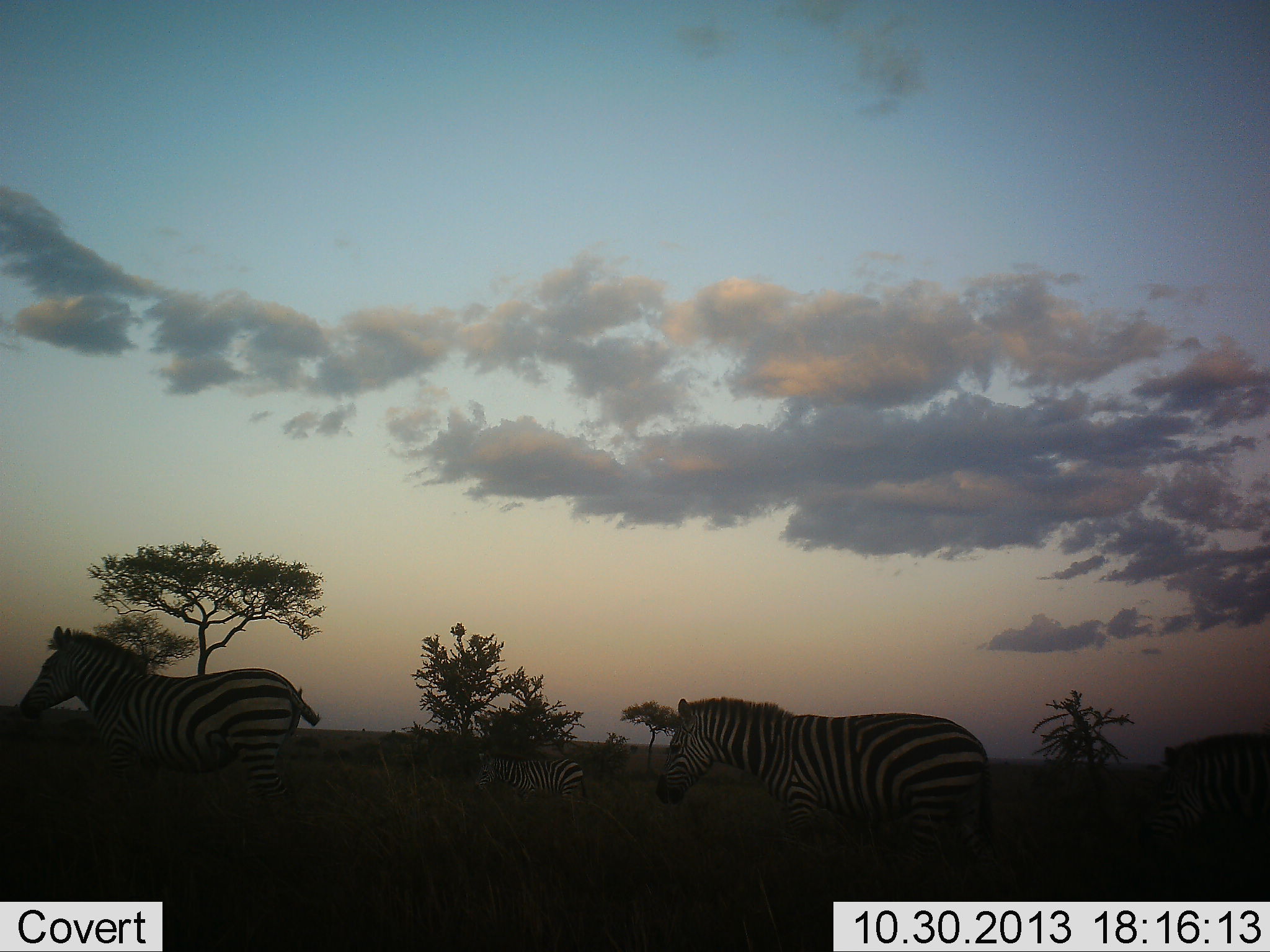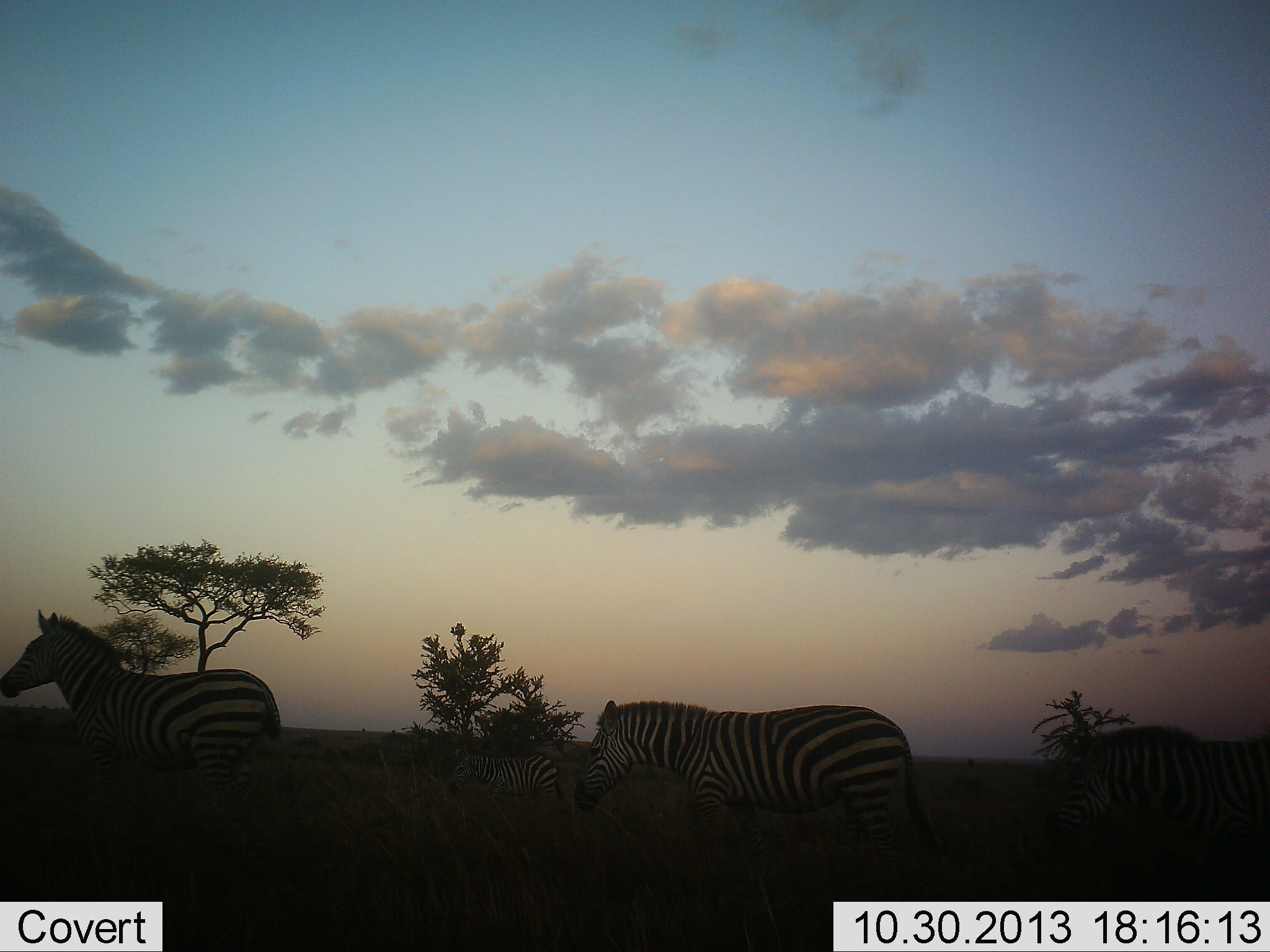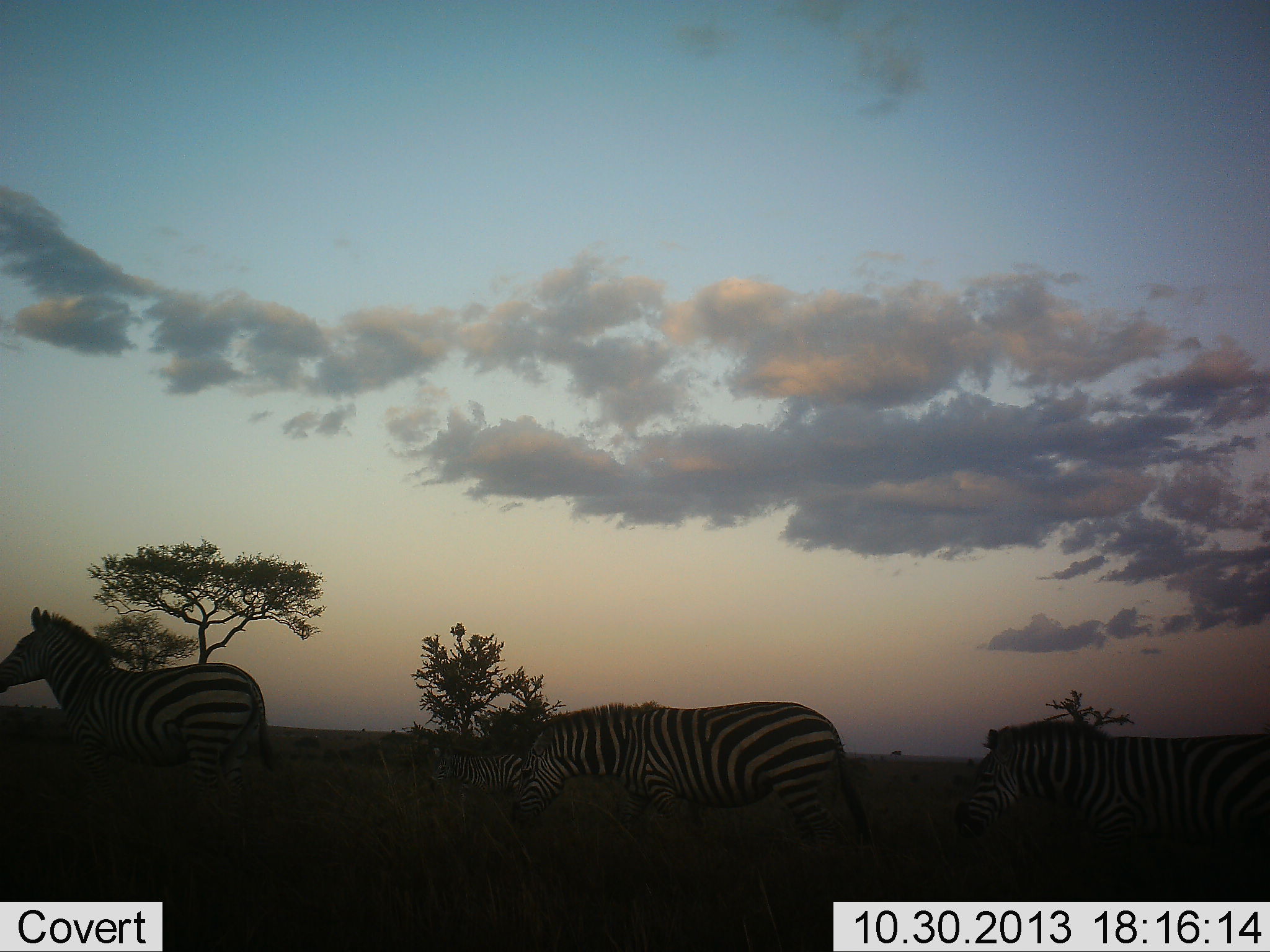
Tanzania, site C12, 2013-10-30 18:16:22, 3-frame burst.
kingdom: Animalia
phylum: Chordata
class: Mammalia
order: Perissodactyla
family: Equidae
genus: Equus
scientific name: Equus quagga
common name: plains zebra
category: zebra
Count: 4.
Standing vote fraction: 0%.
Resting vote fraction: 6%.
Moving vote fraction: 94%.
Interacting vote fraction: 0%.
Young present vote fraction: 18%.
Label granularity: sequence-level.